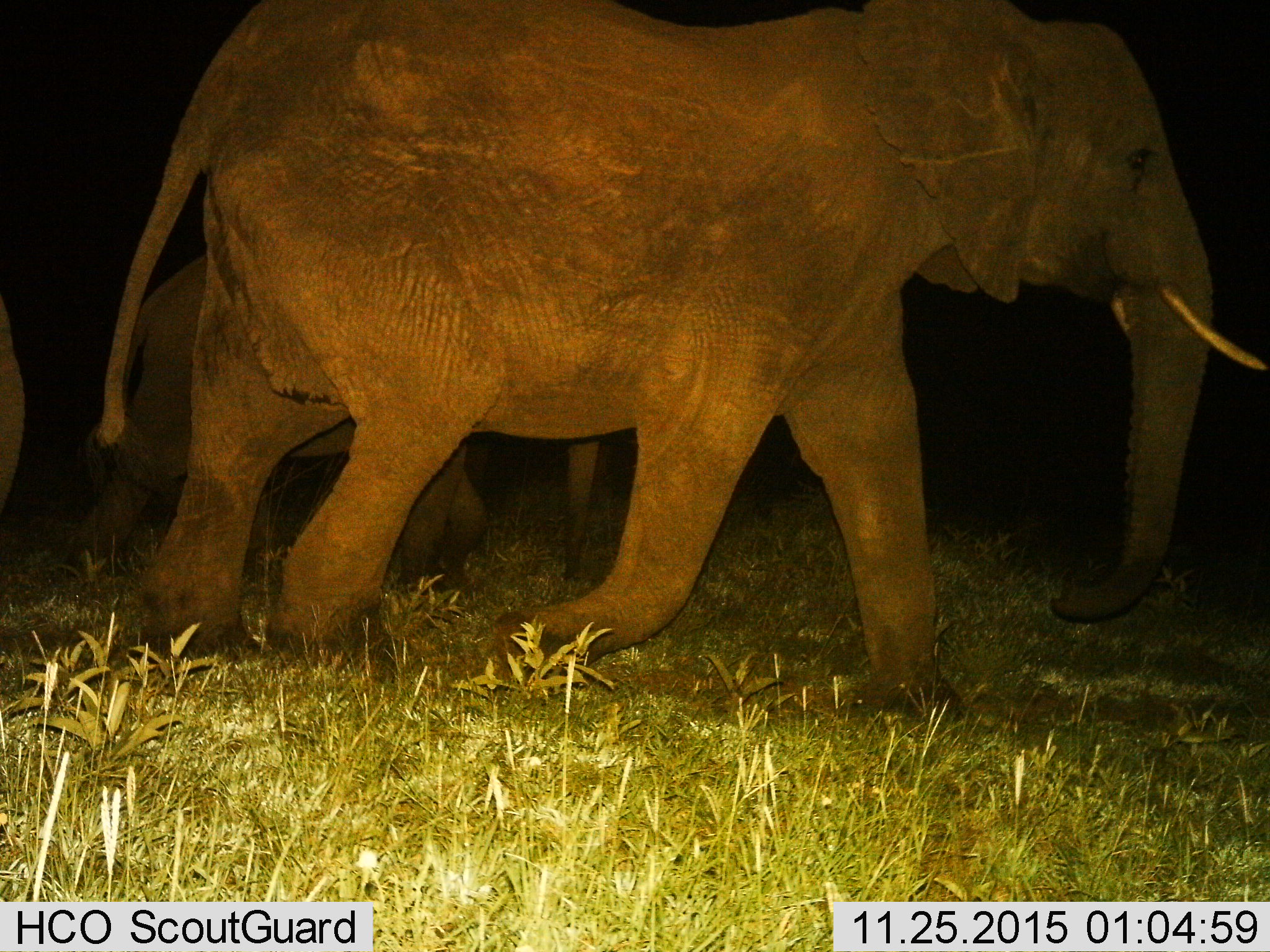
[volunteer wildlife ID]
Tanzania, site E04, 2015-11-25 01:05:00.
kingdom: Animalia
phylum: Chordata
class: Mammalia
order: Proboscidea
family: Elephantidae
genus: Loxodonta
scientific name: Loxodonta africana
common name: african bush elephant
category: elephant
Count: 3.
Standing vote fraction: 5%.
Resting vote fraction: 0%.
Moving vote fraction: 100%.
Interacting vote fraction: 0%.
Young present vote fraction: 70%.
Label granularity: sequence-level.